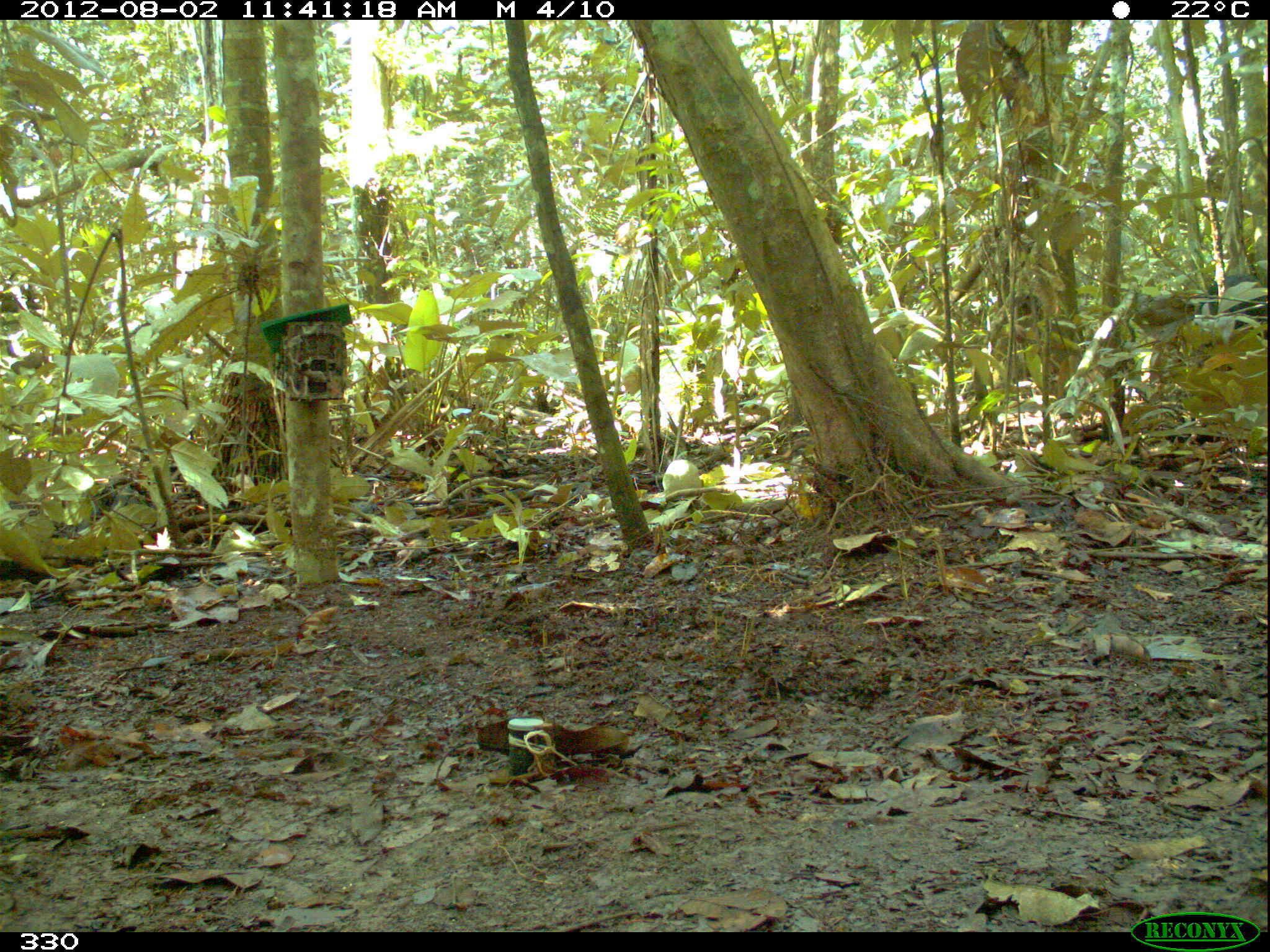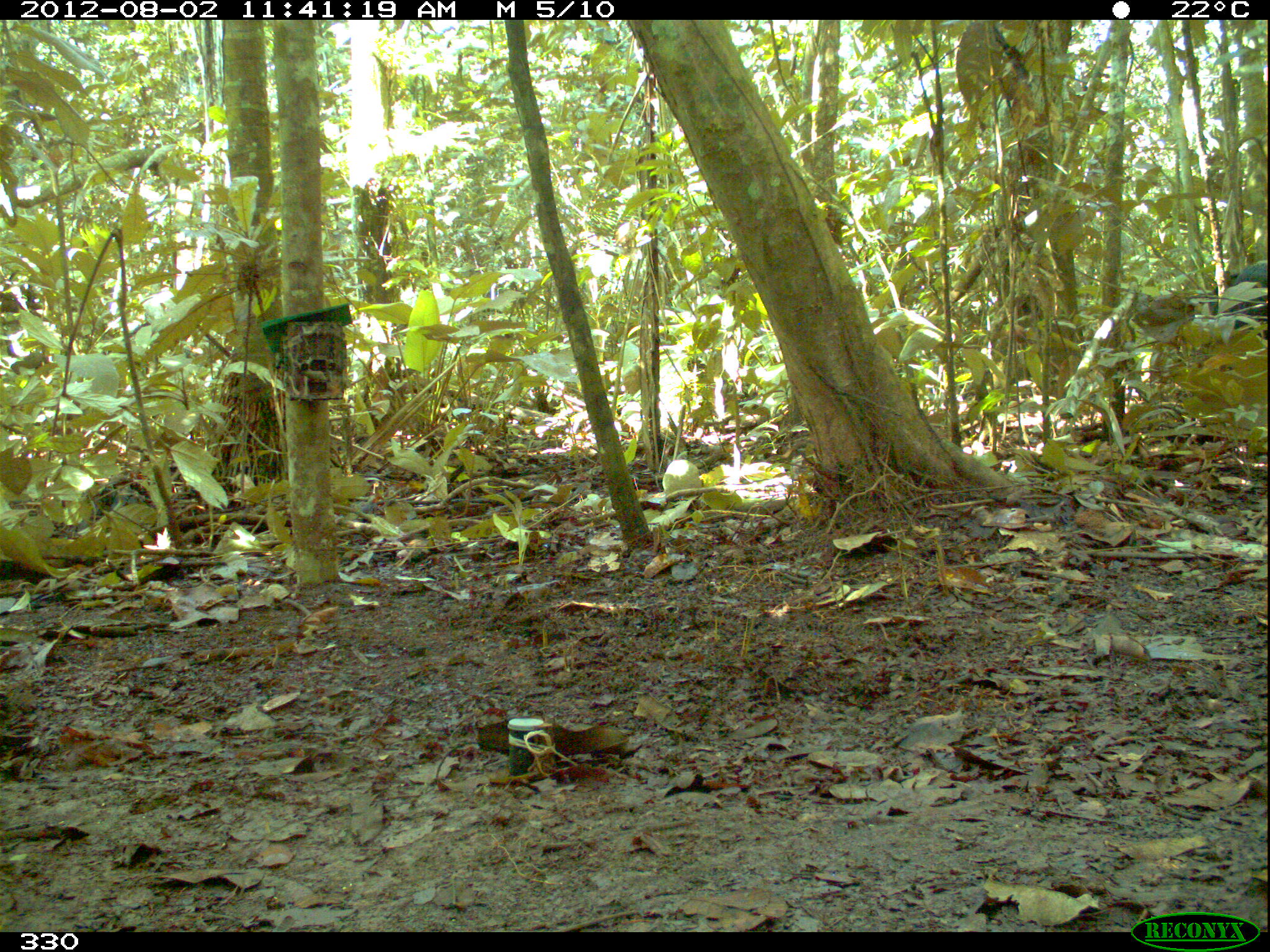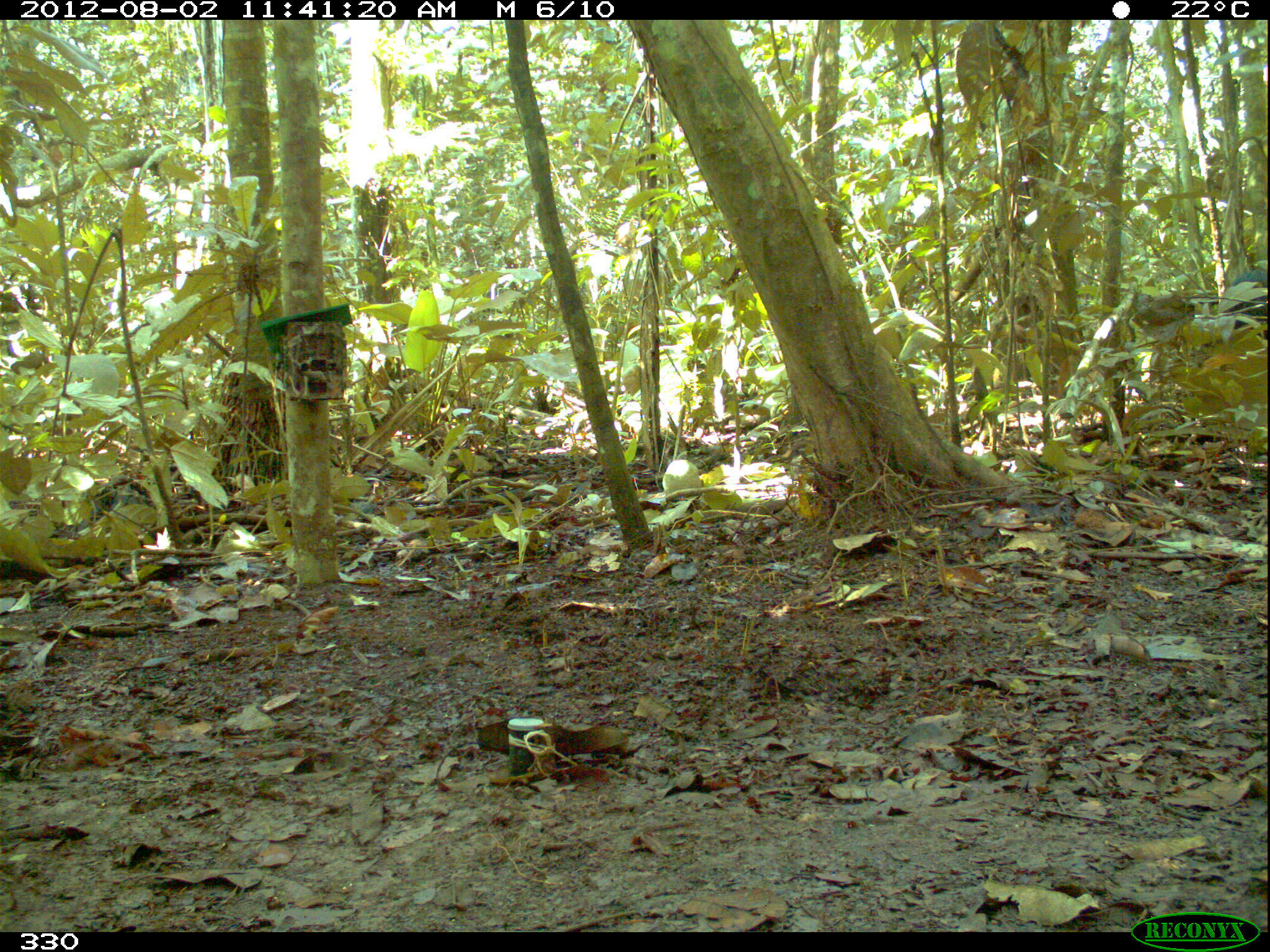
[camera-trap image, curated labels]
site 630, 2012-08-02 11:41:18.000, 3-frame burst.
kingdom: Animalia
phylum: Chordata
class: Mammalia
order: Artiodactyla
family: Tayassuidae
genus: Tayassu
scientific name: Tayassu pecari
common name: white-lipped peccary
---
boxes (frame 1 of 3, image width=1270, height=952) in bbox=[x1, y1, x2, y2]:
tayassu pecari: bbox=[1185, 268, 1270, 443]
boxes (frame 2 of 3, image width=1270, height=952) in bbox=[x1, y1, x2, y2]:
tayassu pecari: bbox=[1162, 253, 1268, 446]